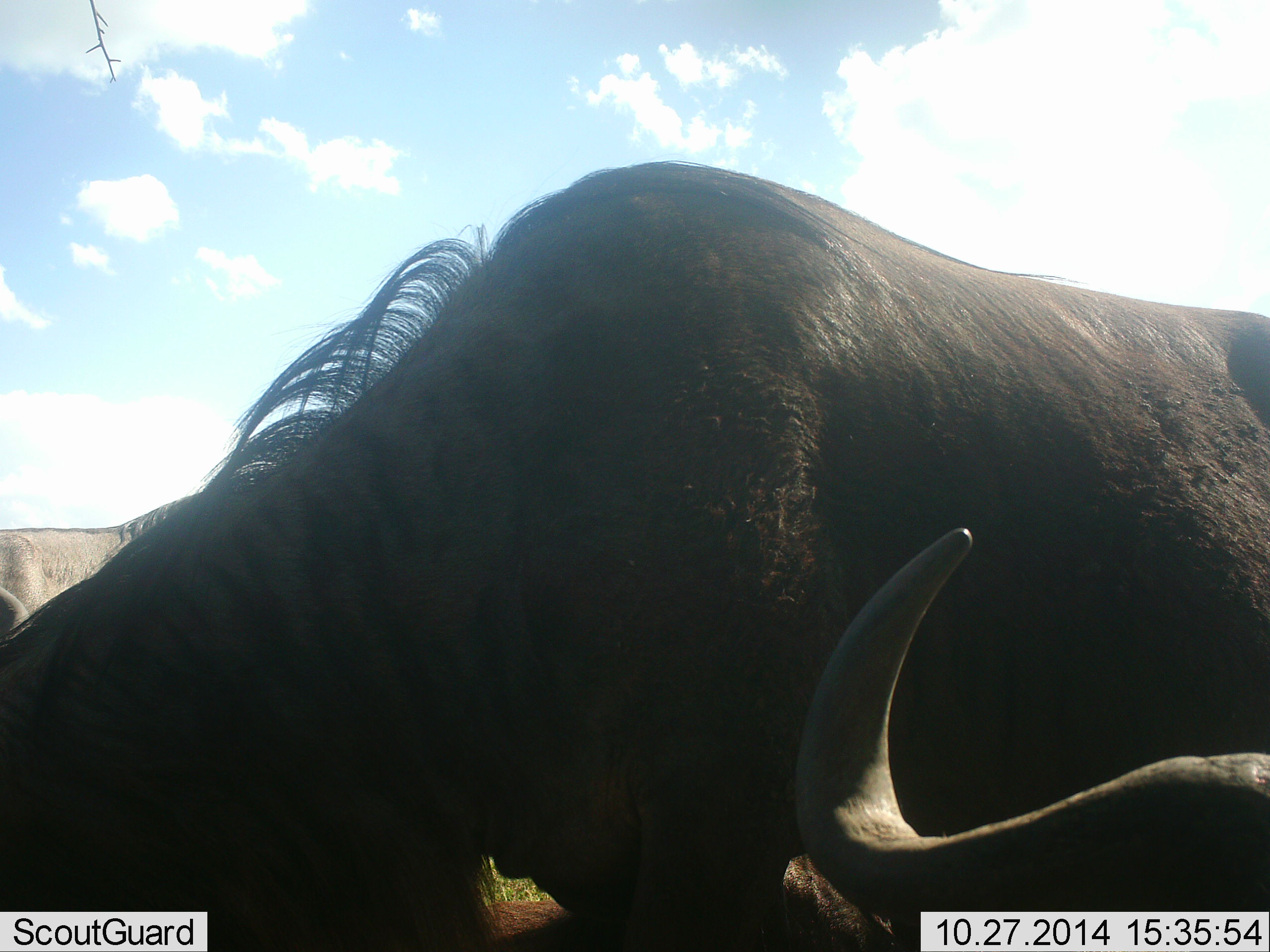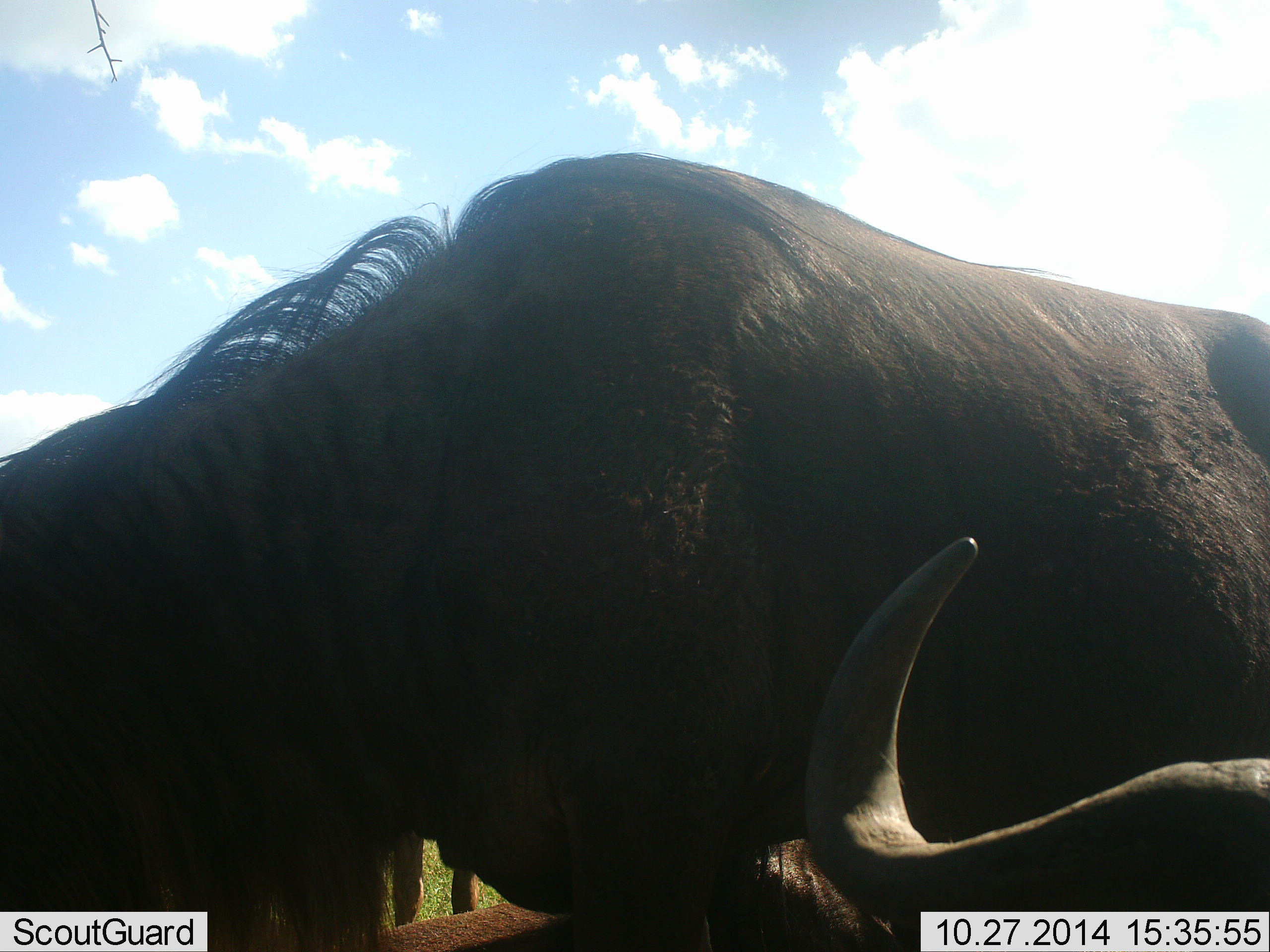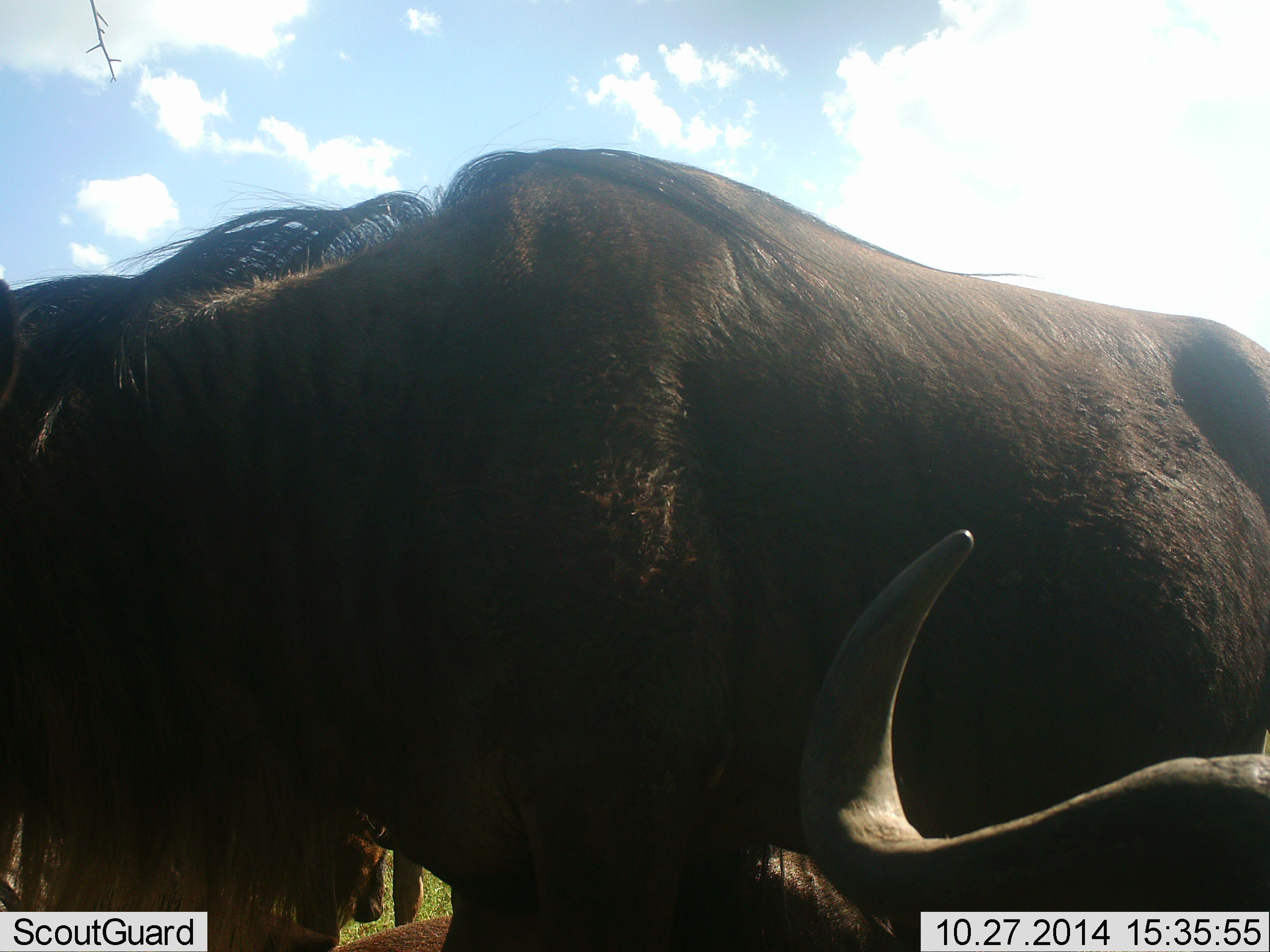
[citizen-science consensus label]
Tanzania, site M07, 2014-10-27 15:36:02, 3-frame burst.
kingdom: Animalia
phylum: Chordata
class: Mammalia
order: Artiodactyla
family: Bovidae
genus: Connochaetes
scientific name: Connochaetes taurinus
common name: blue wildebeest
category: wildebeest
Wildebeest (blue wildebeest) (Connochaetes taurinus), count 2. Behavior (volunteer vote fractions): standing 90%, resting 60%, moving 0%, interacting 0%. Young present (vote fraction): 10%. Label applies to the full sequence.